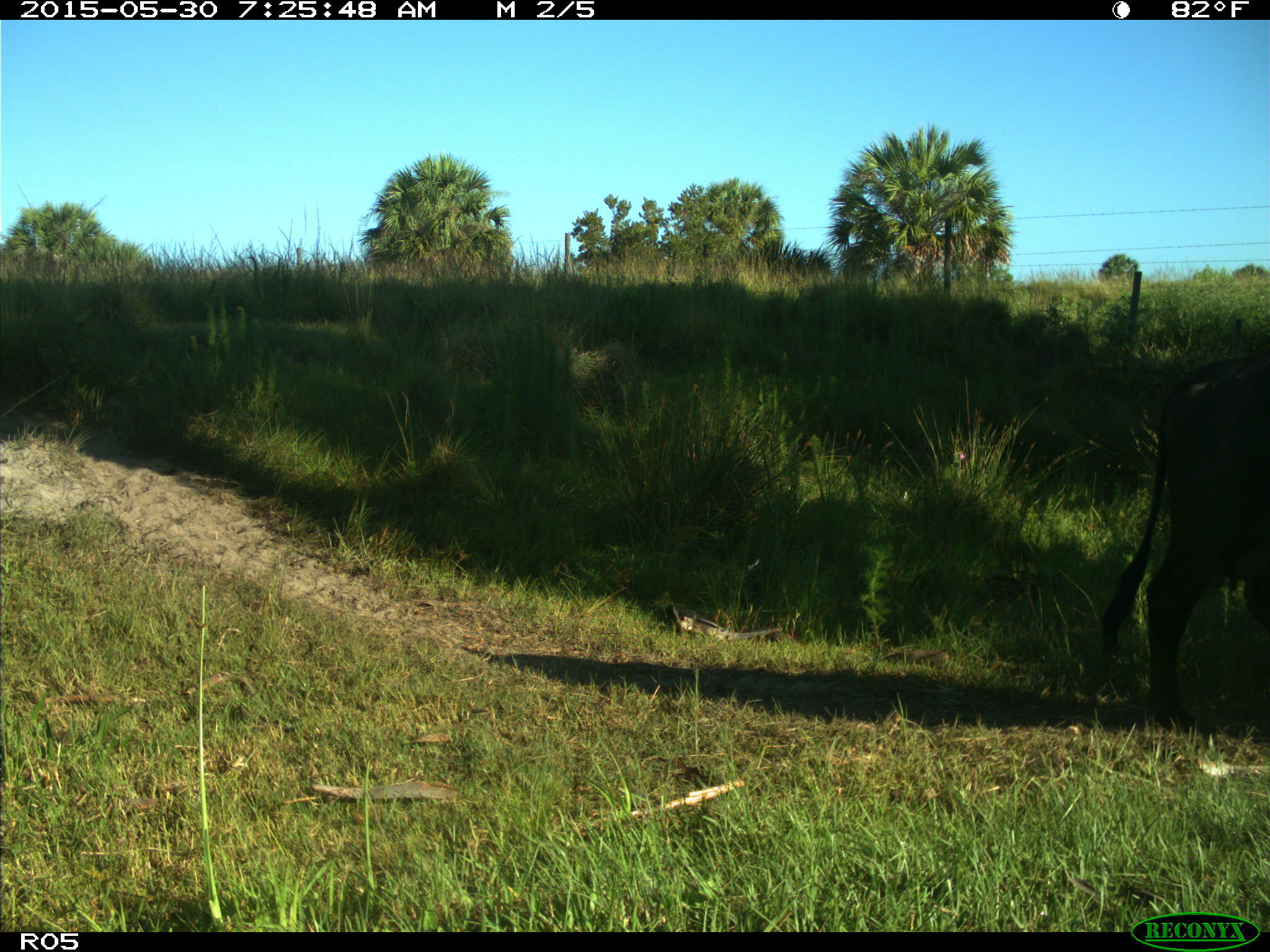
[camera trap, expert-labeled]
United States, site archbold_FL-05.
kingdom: Animalia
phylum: Chordata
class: Mammalia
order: Artiodactyla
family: Bovidae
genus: Bos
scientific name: Bos taurus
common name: domestic cow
Bos taurus (domestic cow).